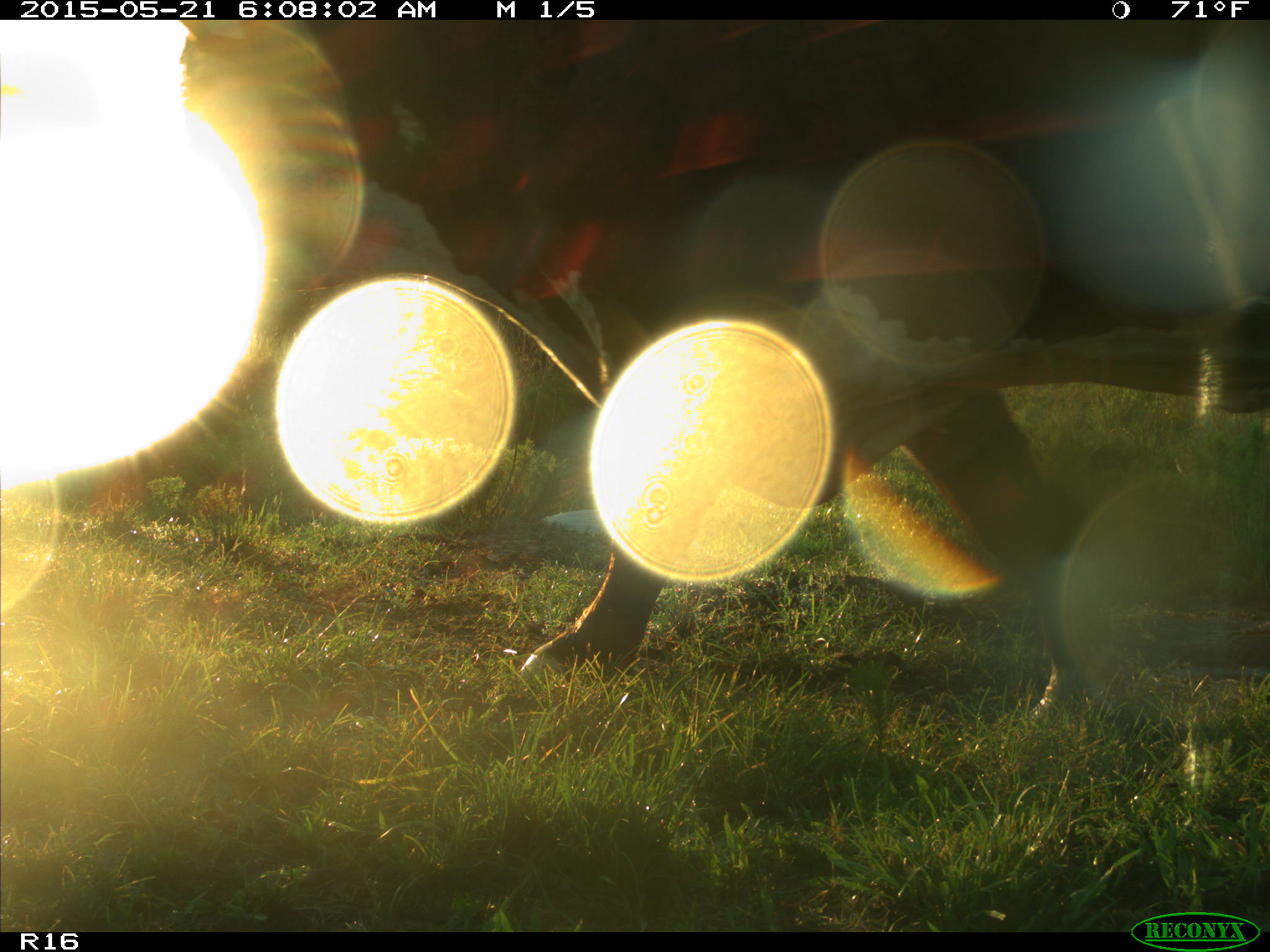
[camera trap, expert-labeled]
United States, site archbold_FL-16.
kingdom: Animalia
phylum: Chordata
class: Mammalia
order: Artiodactyla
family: Bovidae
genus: Bos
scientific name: Bos taurus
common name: domestic cow